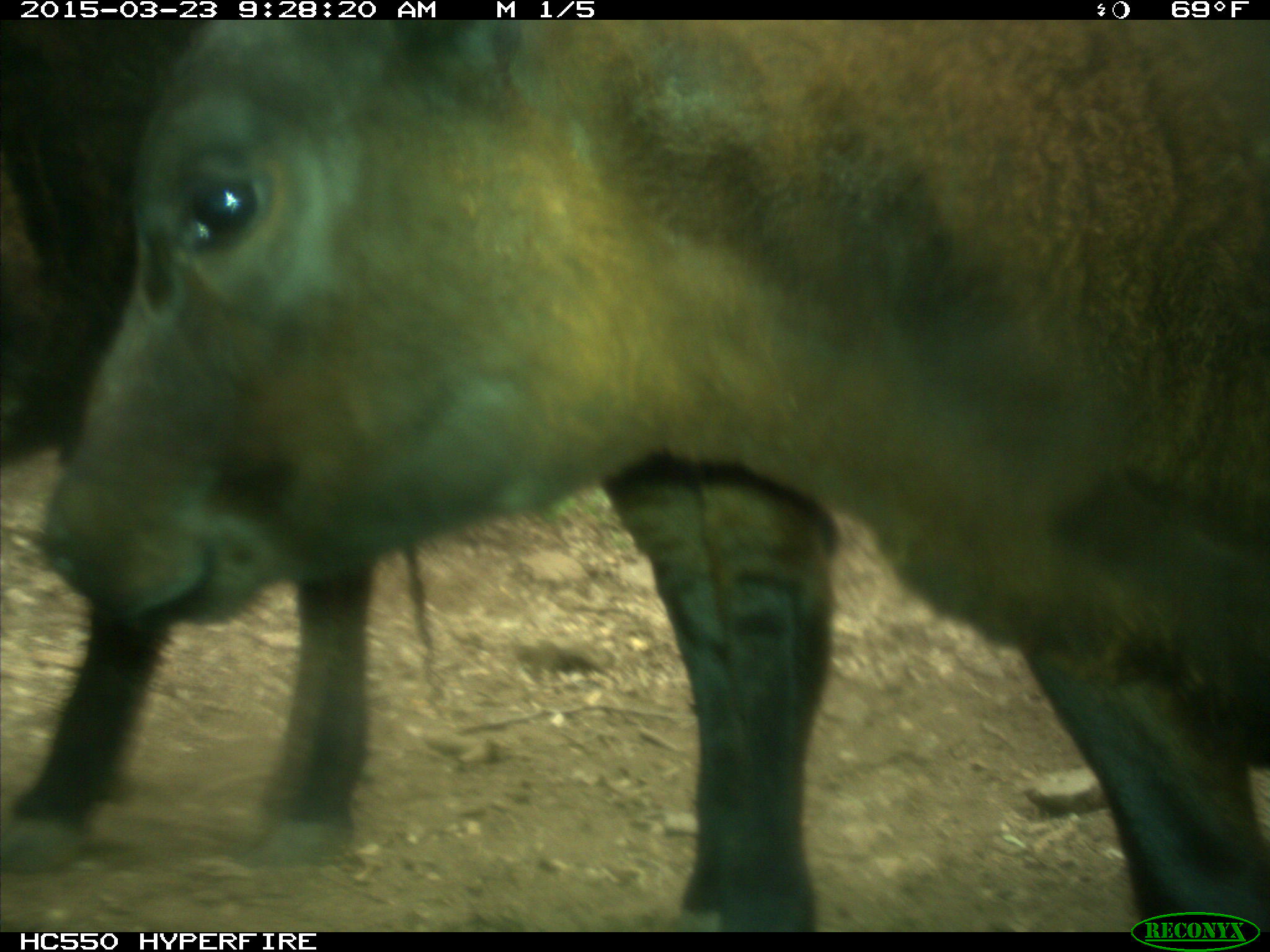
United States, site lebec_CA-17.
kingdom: Animalia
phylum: Chordata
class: Mammalia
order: Artiodactyla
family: Bovidae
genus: Bos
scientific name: Bos taurus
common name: domestic cow